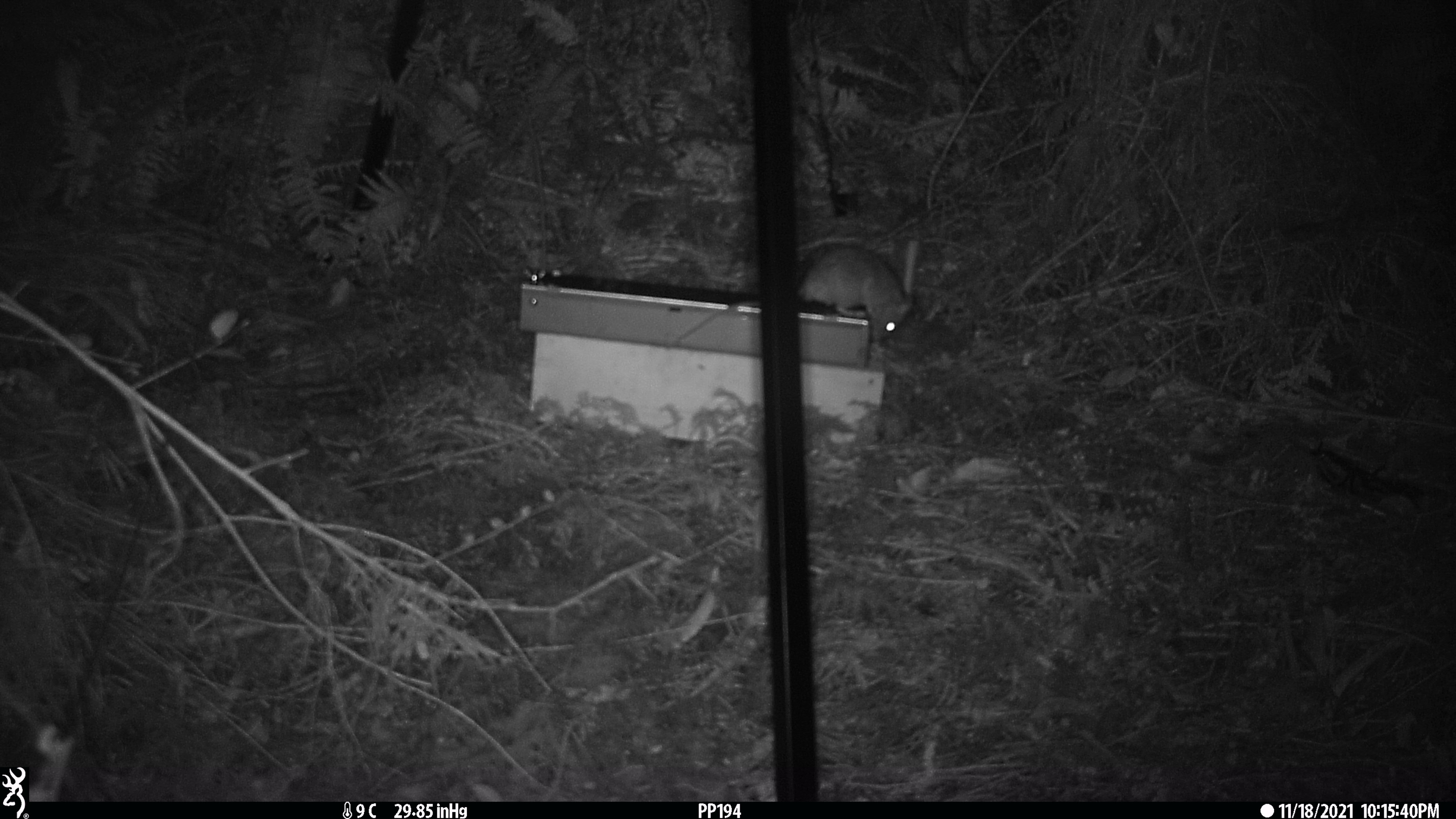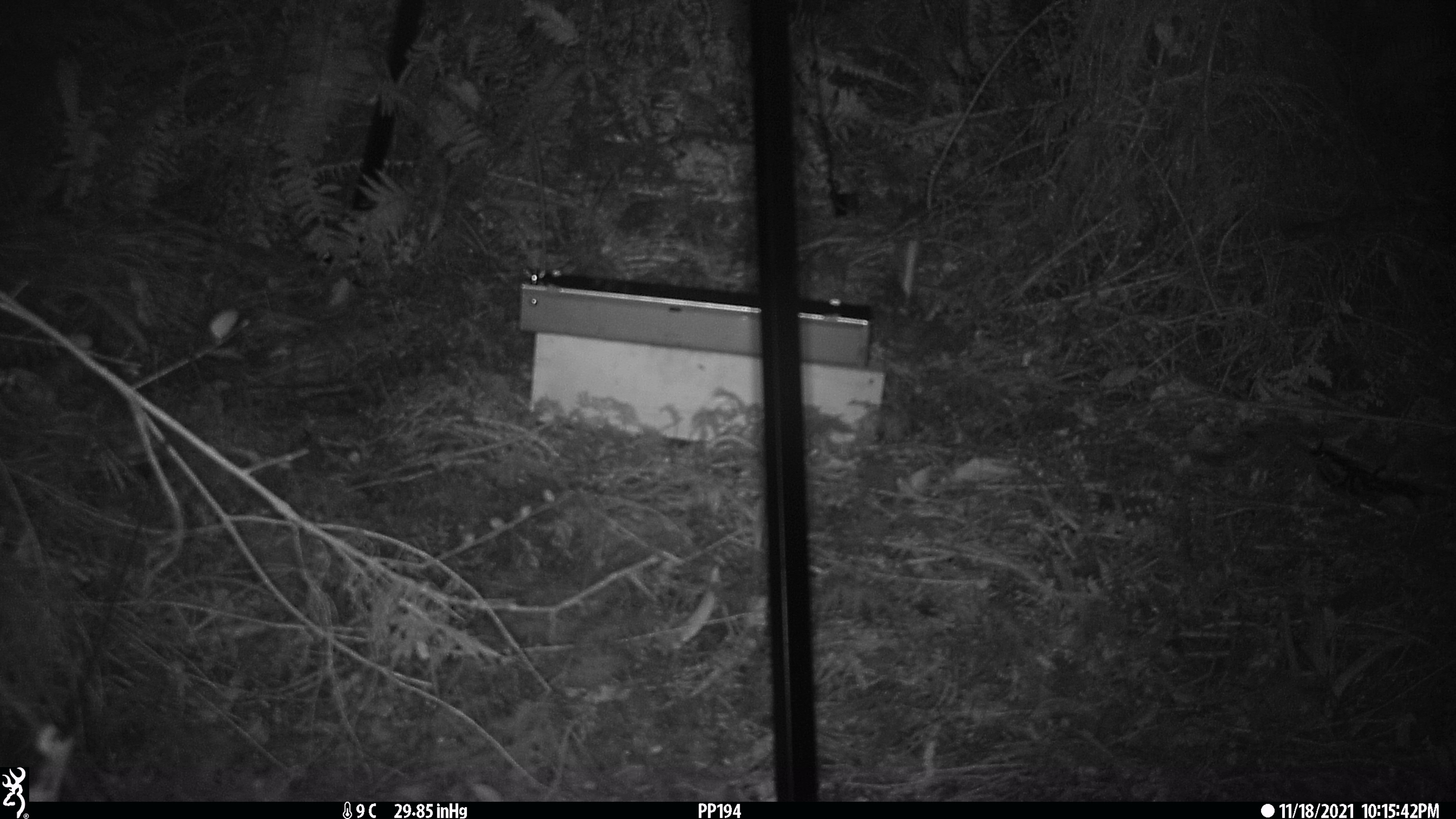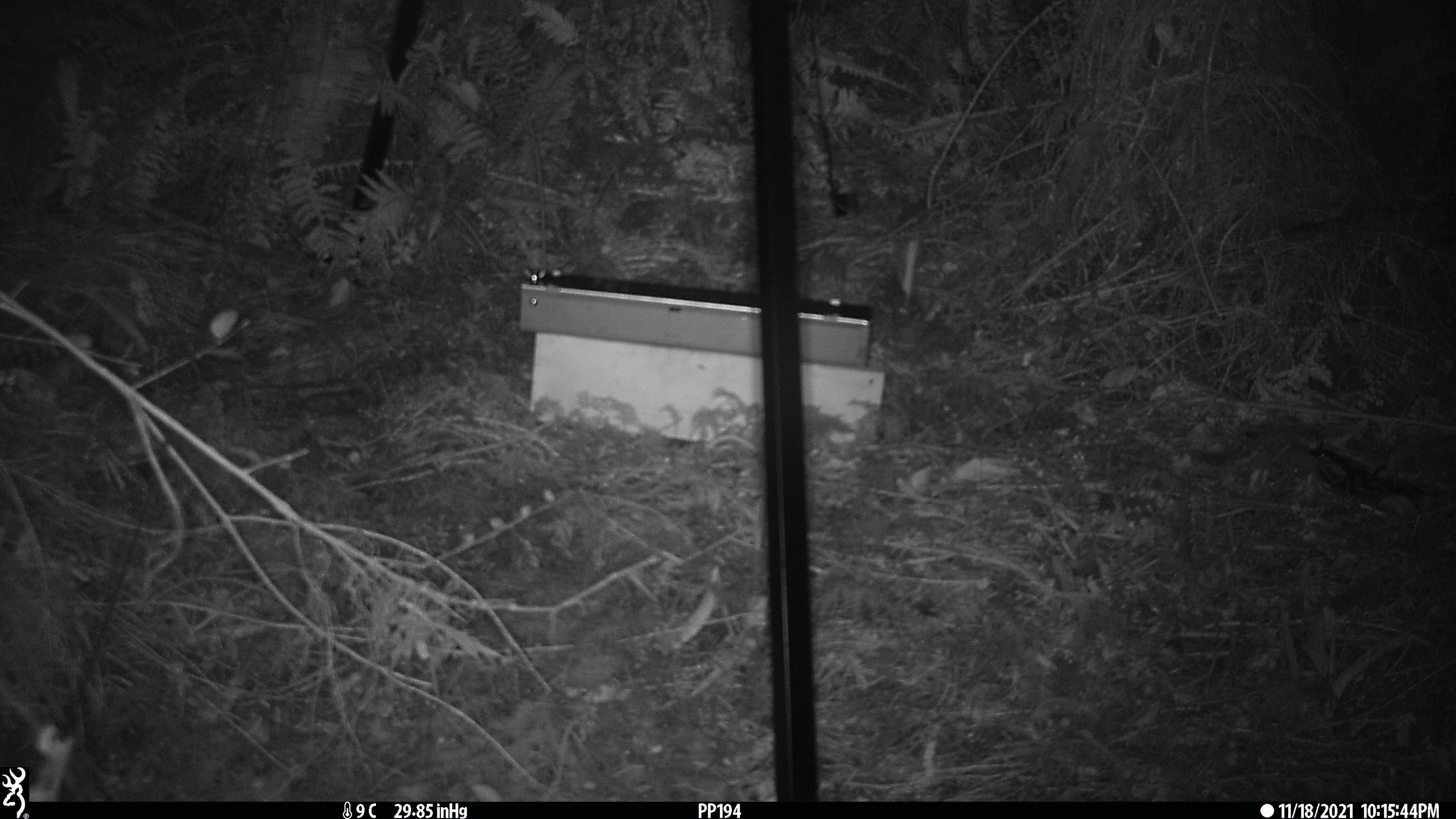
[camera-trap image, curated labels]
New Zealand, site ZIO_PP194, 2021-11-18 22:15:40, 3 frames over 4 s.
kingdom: Animalia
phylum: Chordata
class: Mammalia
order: Rodentia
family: Muridae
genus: Rattus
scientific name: Rattus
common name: rat